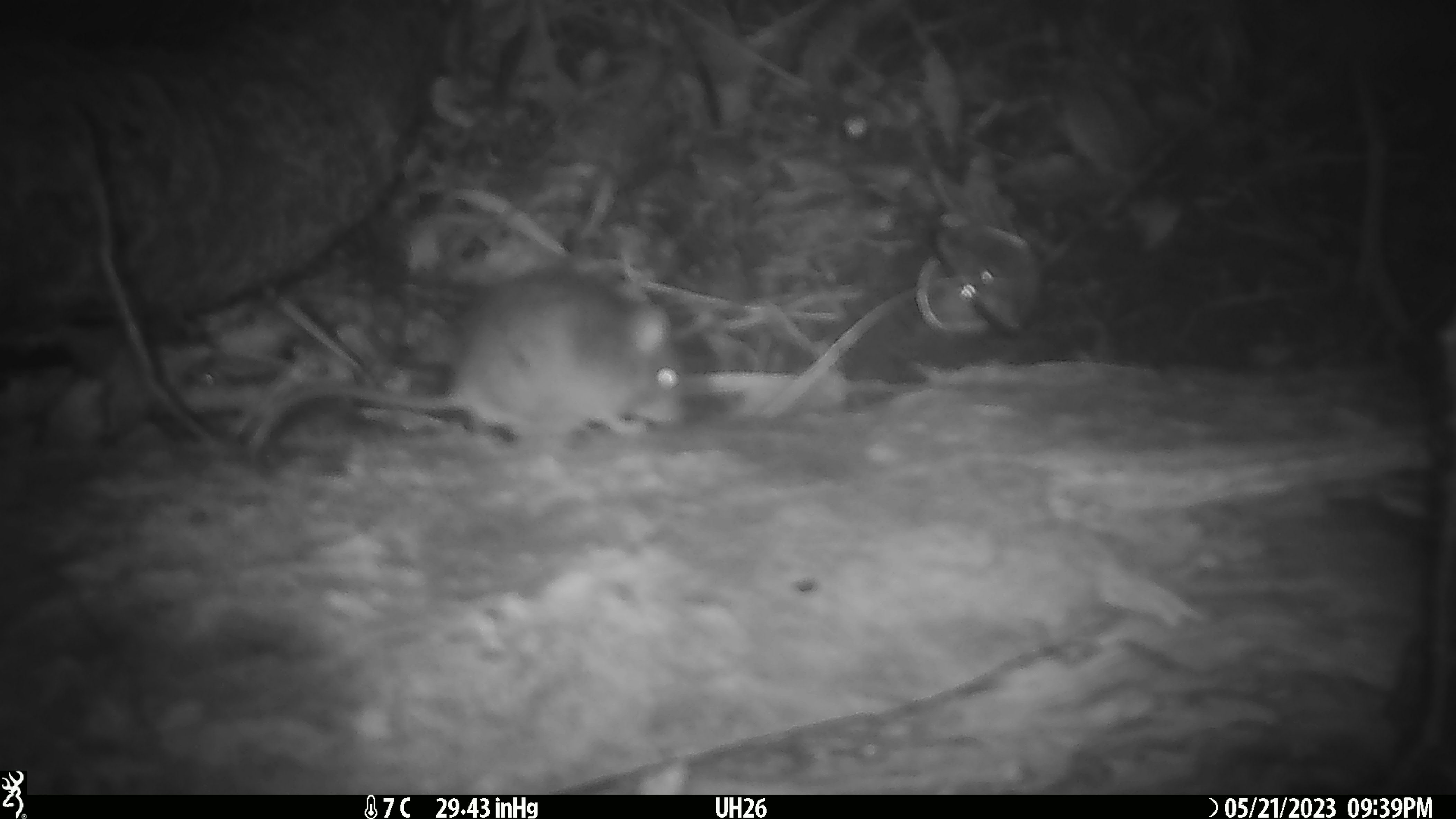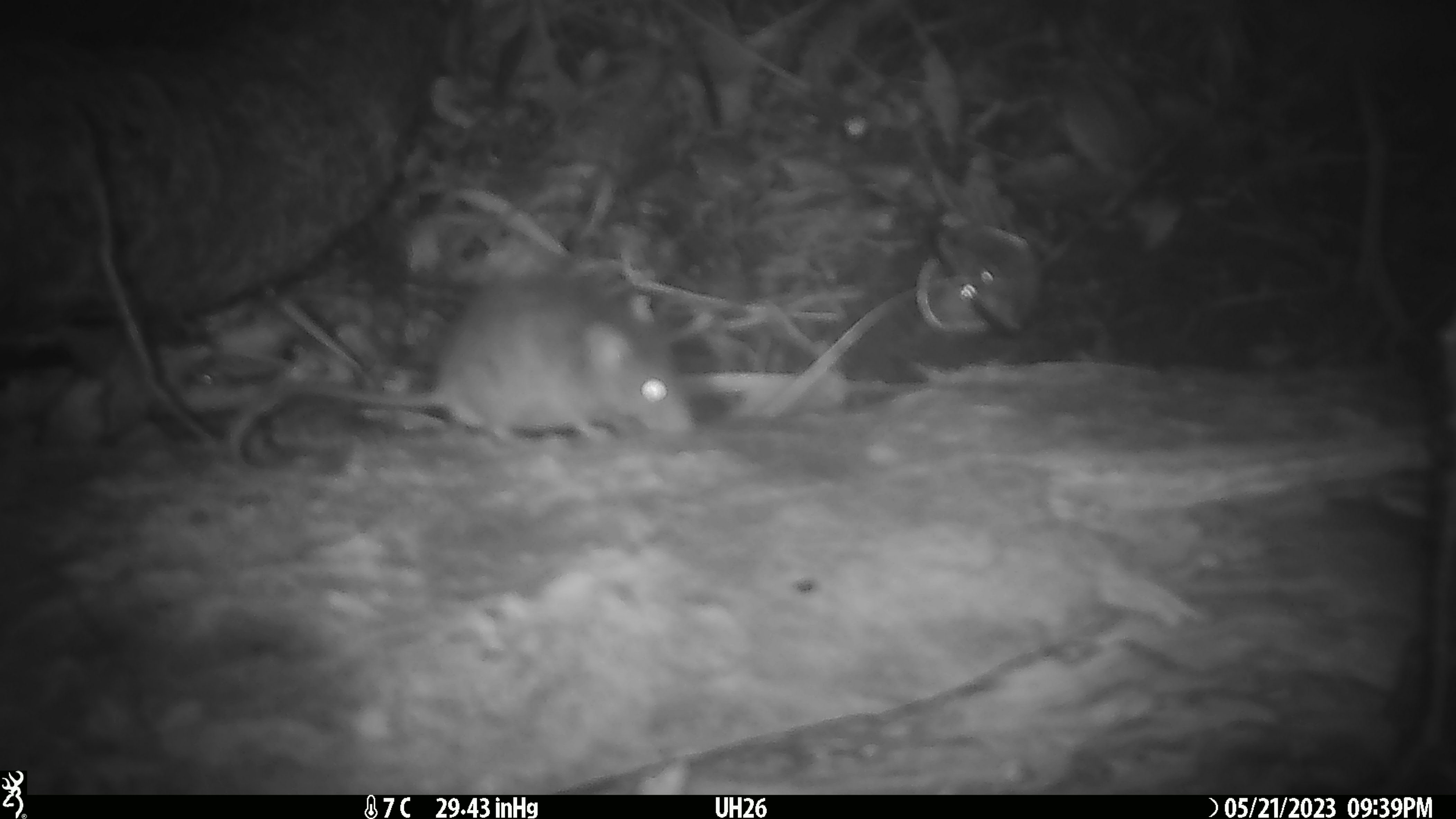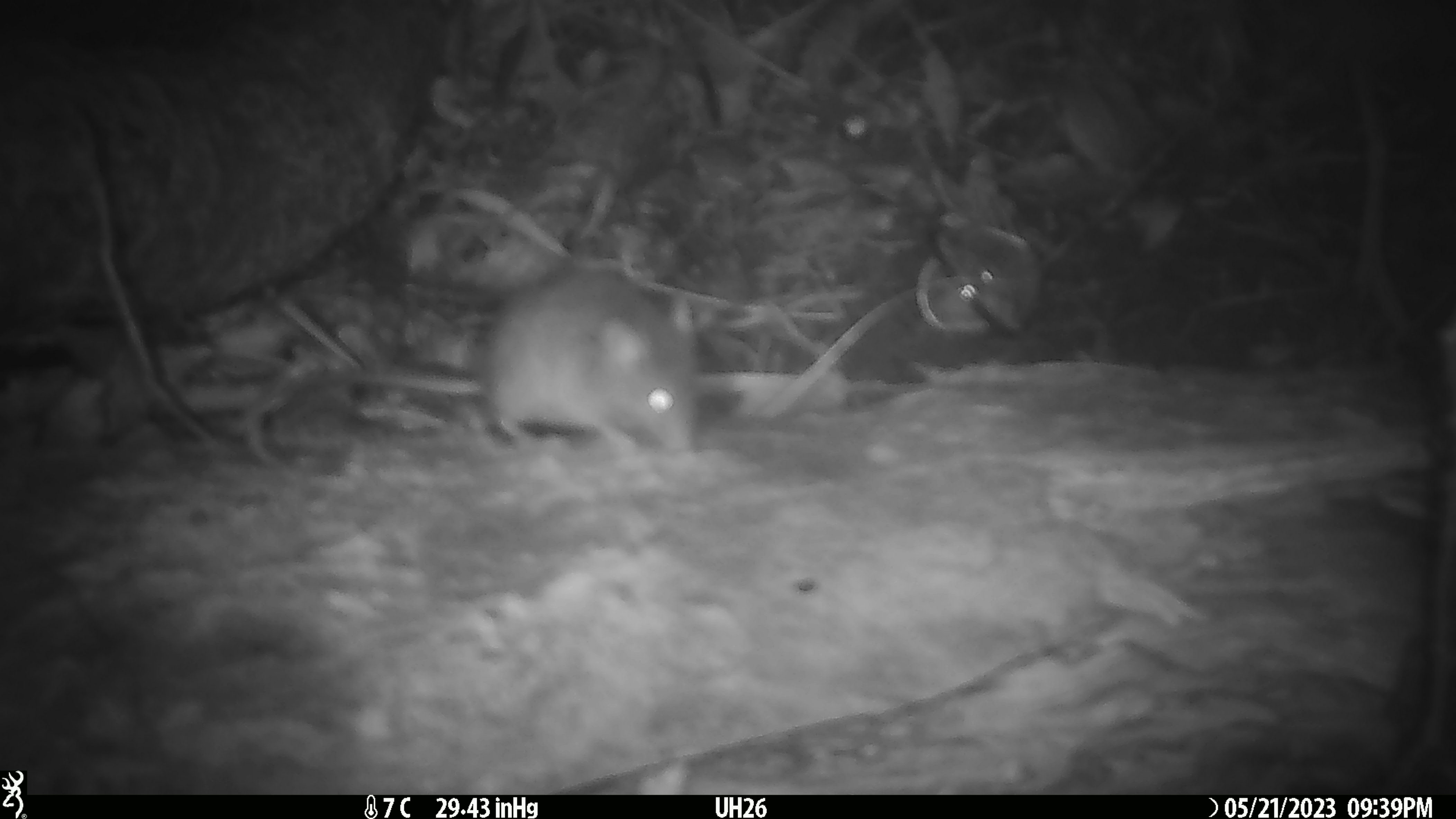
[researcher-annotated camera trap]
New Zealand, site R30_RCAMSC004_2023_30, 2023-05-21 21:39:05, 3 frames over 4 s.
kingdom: Animalia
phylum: Chordata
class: Mammalia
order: Rodentia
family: Muridae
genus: Mus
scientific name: Mus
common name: mouse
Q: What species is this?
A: Mouse (Mus).